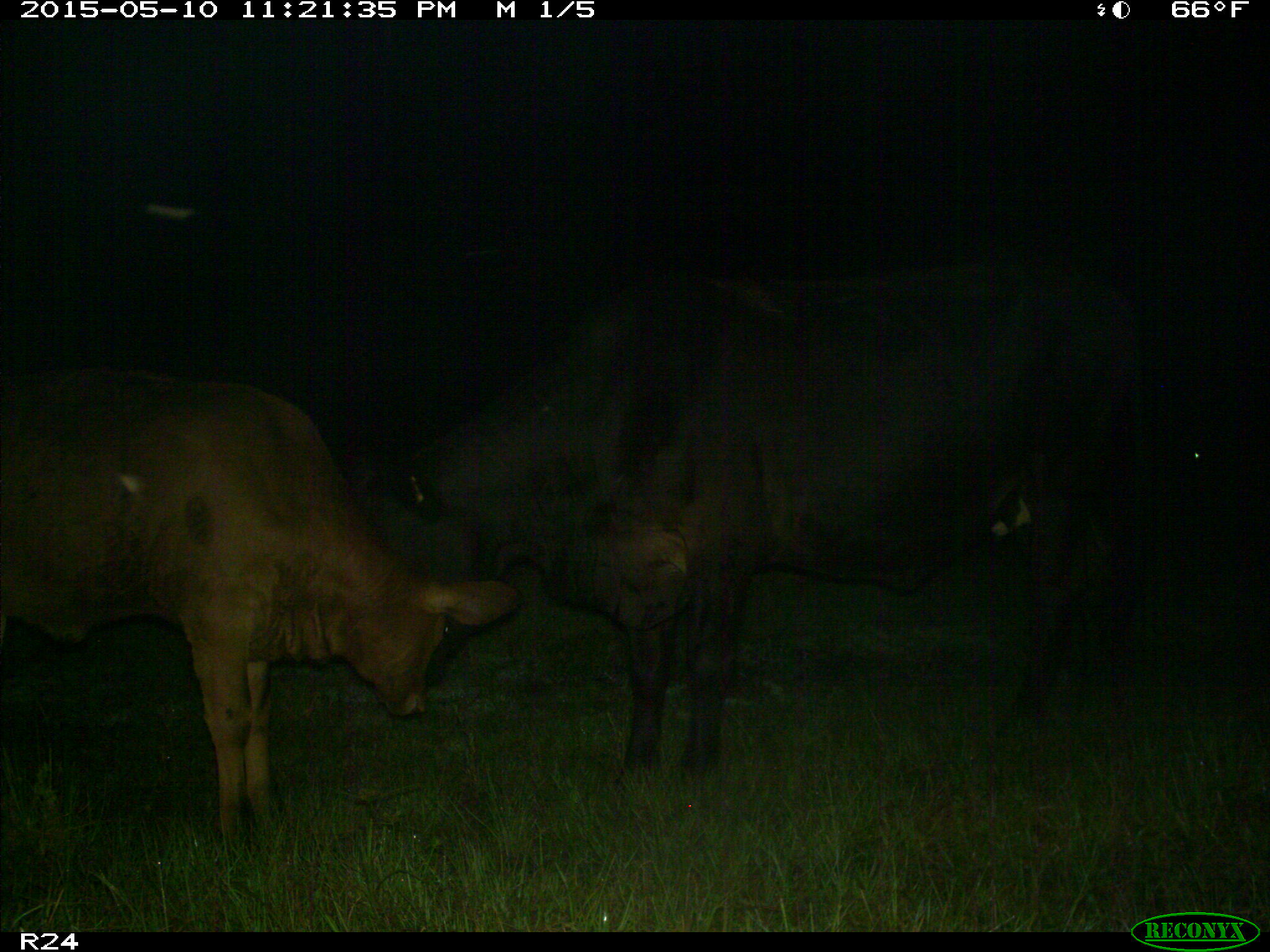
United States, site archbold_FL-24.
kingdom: Animalia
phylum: Chordata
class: Mammalia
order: Artiodactyla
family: Bovidae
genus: Bos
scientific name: Bos taurus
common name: domestic cow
Bos taurus (domestic cow).